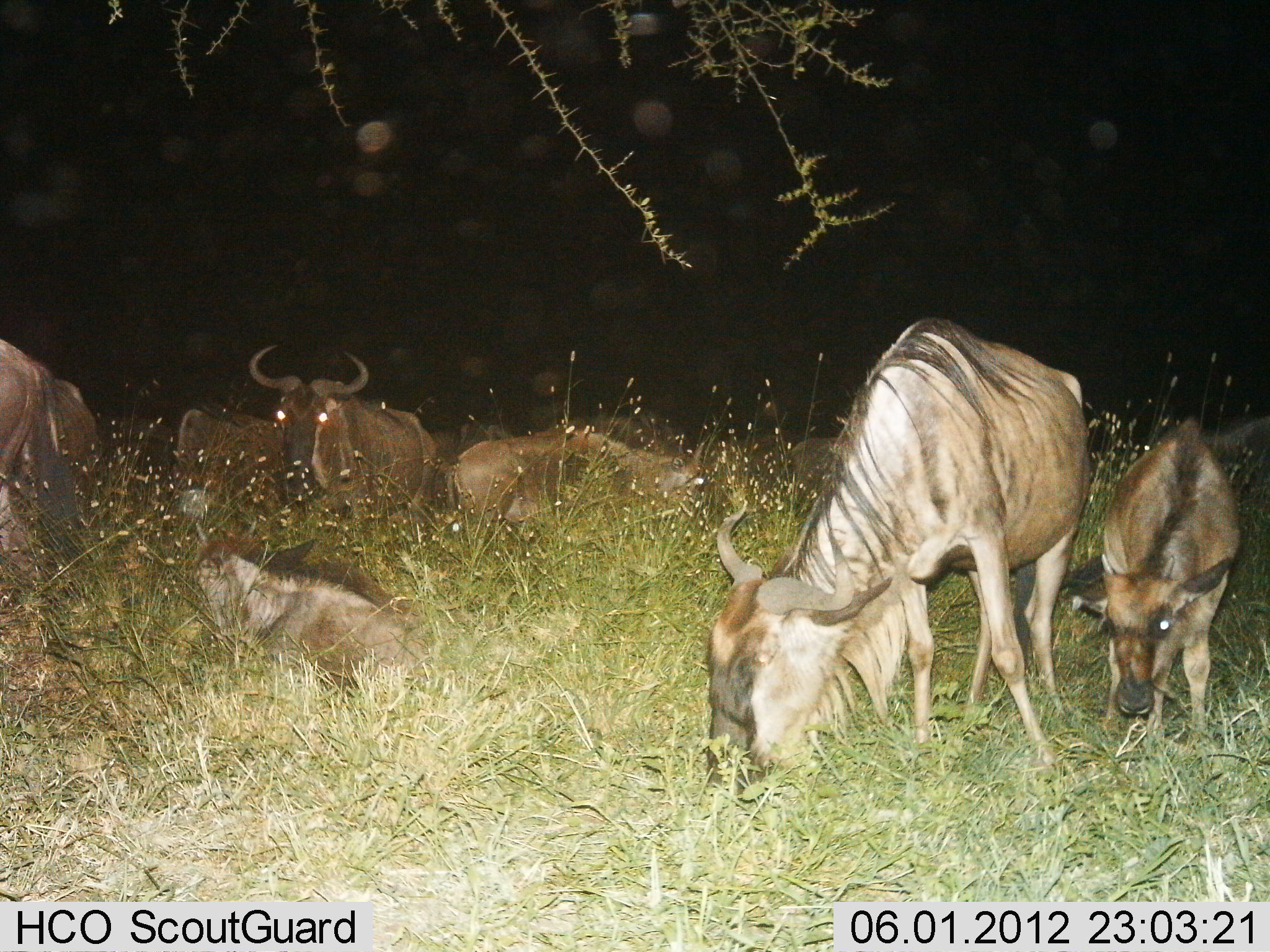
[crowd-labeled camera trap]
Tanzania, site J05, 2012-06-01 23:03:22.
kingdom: Animalia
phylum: Chordata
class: Mammalia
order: Artiodactyla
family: Bovidae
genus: Connochaetes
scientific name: Connochaetes taurinus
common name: blue wildebeest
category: wildebeest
Wildebeest (blue wildebeest) (Connochaetes taurinus), count 8. Behavior (volunteer vote fractions): standing 50%, resting 80%, moving 0%, interacting 0%. Young present (vote fraction): 70%. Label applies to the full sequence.